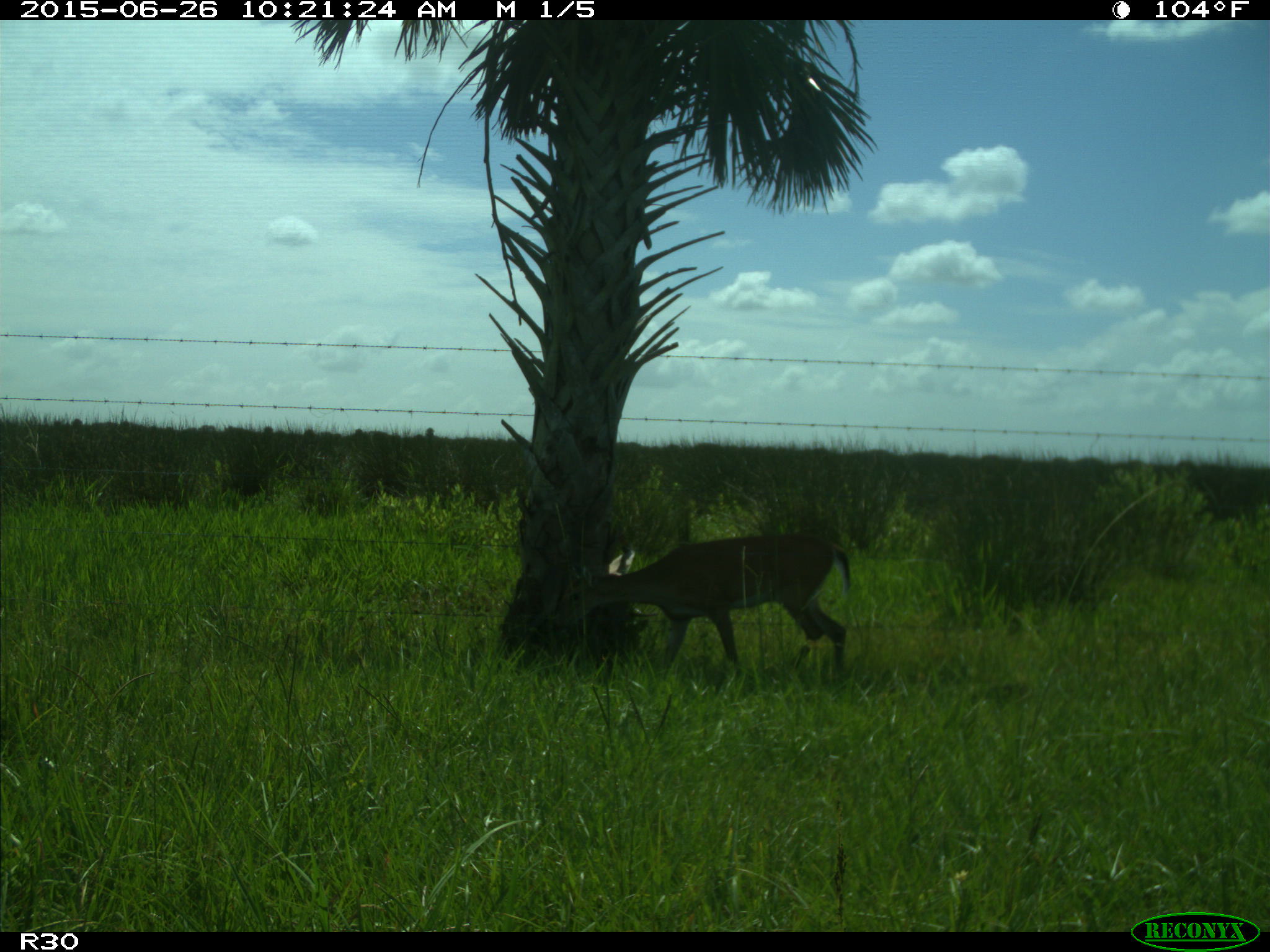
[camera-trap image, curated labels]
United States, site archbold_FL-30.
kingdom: Animalia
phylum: Chordata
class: Mammalia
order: Artiodactyla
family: Cervidae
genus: Odocoileus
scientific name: Odocoileus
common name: deer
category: unidentified deer